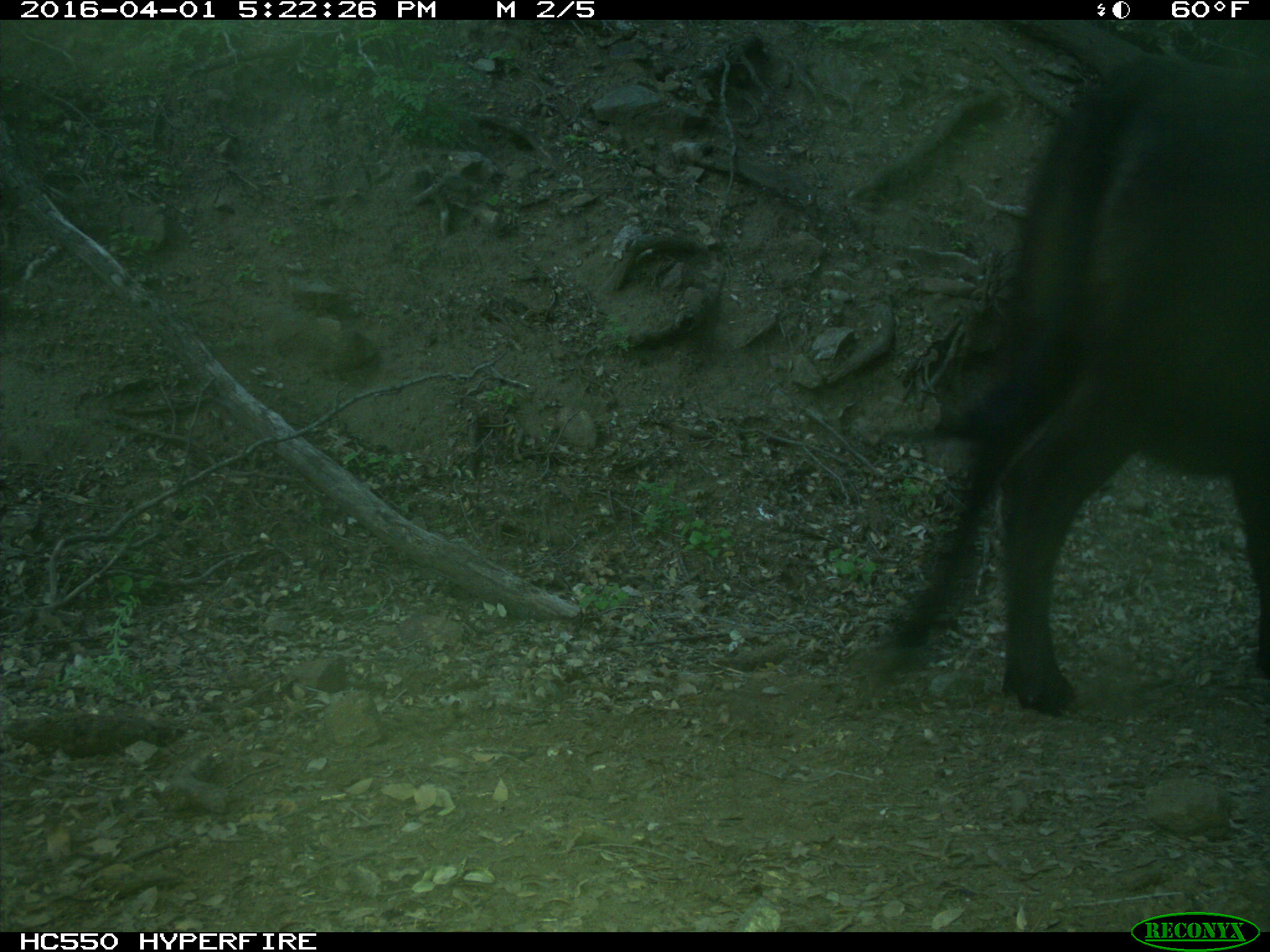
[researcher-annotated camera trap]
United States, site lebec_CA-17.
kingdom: Animalia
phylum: Chordata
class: Mammalia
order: Artiodactyla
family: Bovidae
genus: Bos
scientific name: Bos taurus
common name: domestic cow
Bos taurus (domestic cow).